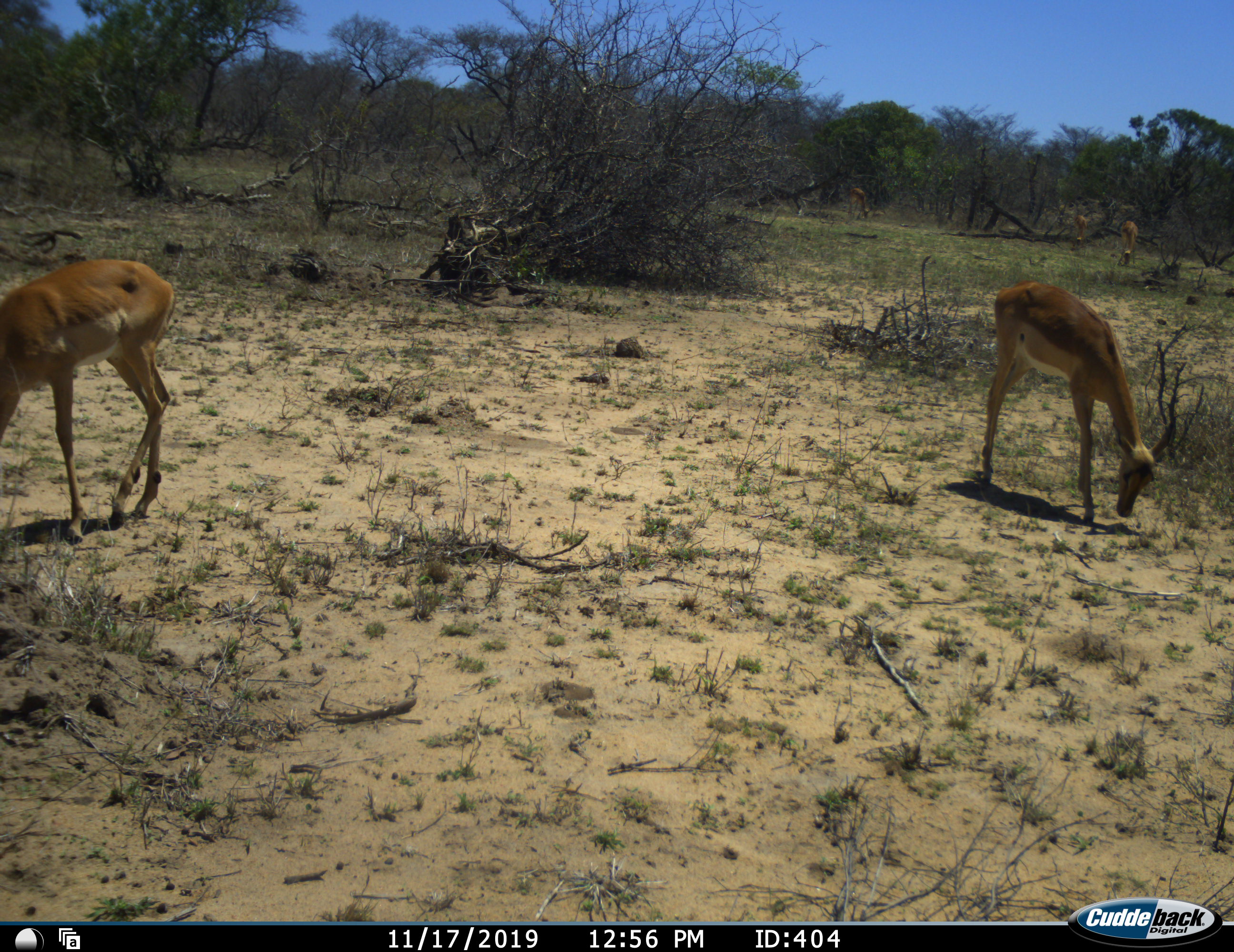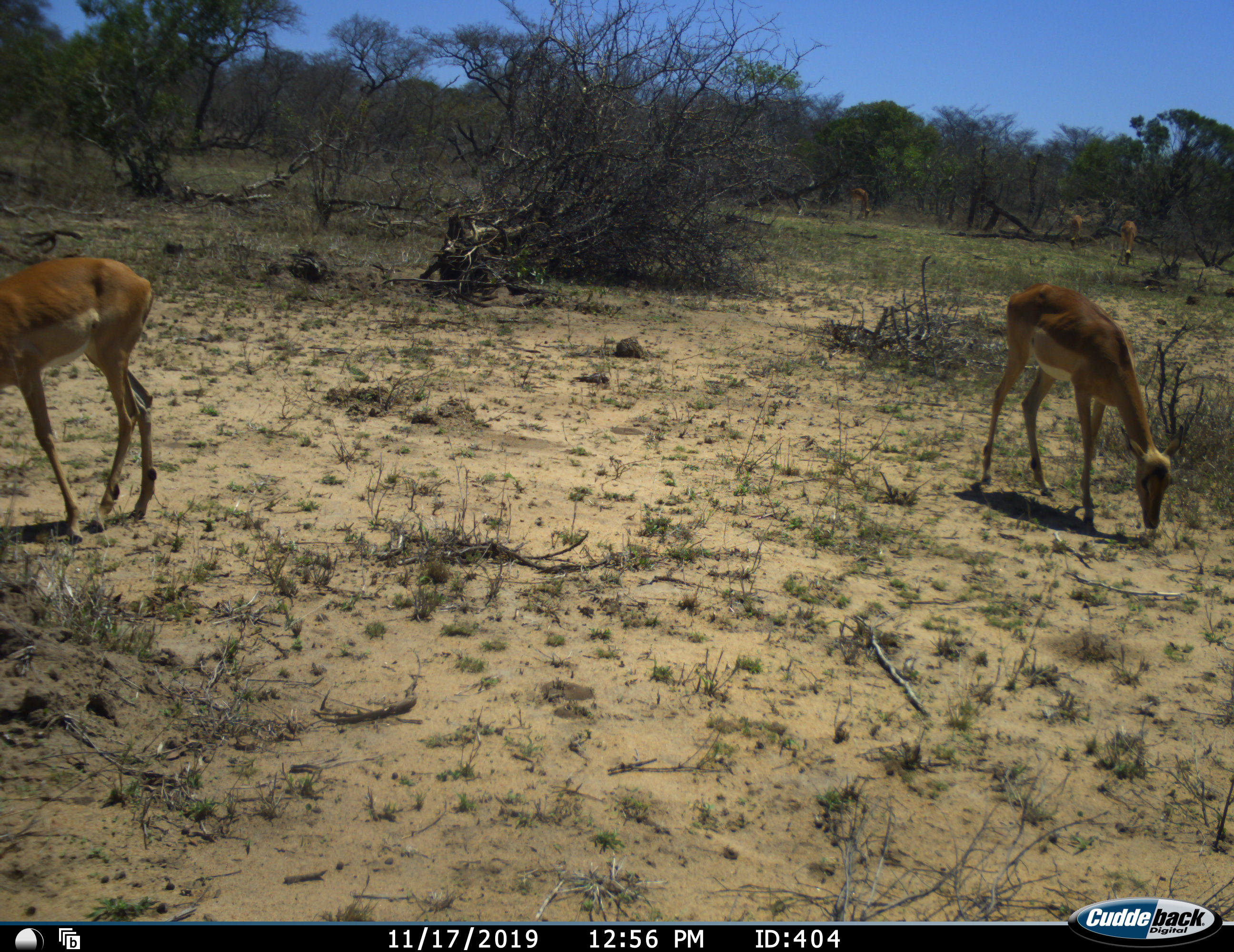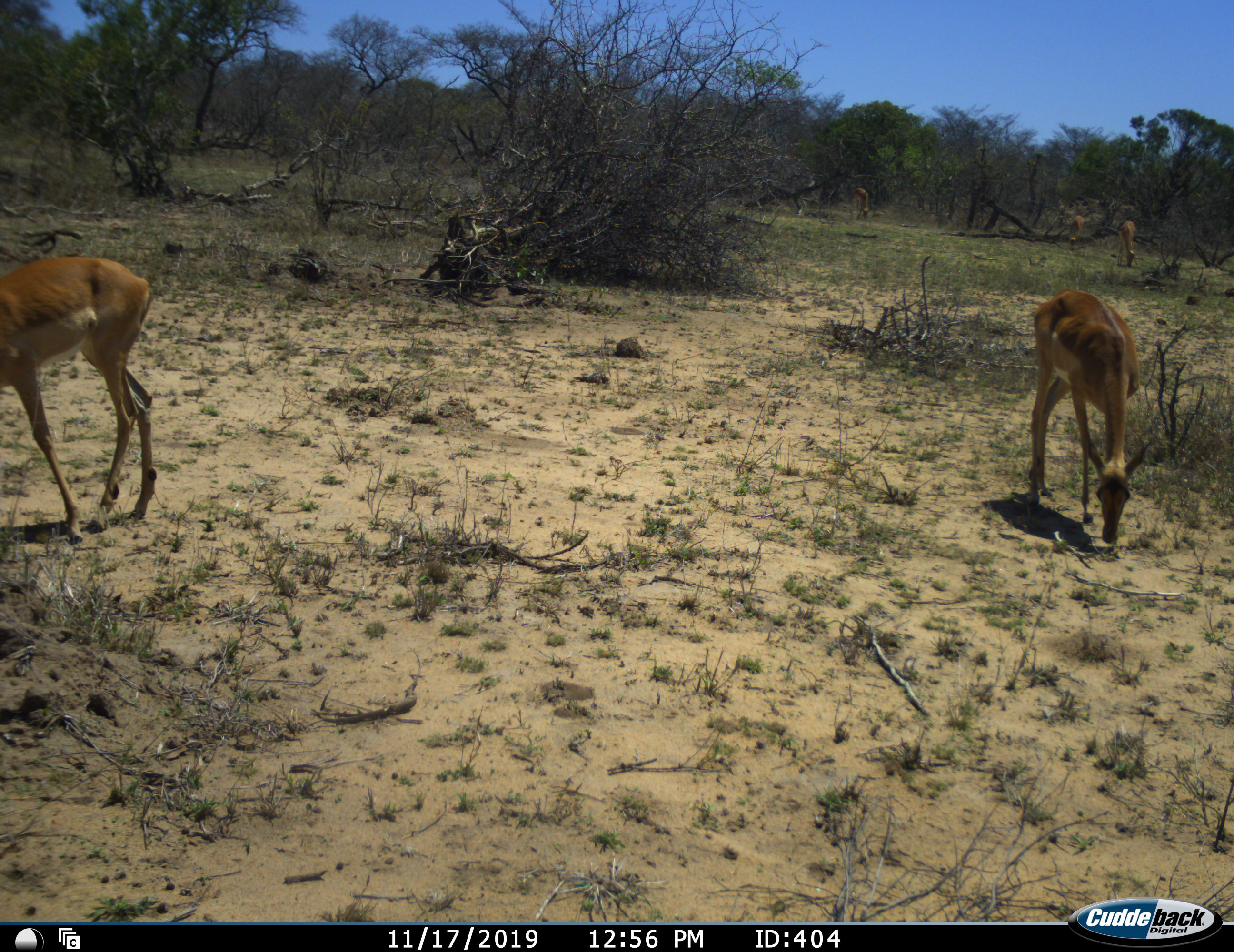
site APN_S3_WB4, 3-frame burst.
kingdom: Animalia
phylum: Chordata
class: Mammalia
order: Artiodactyla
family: Bovidae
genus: Aepyceros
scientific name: Aepyceros melampus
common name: impala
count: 2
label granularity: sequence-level